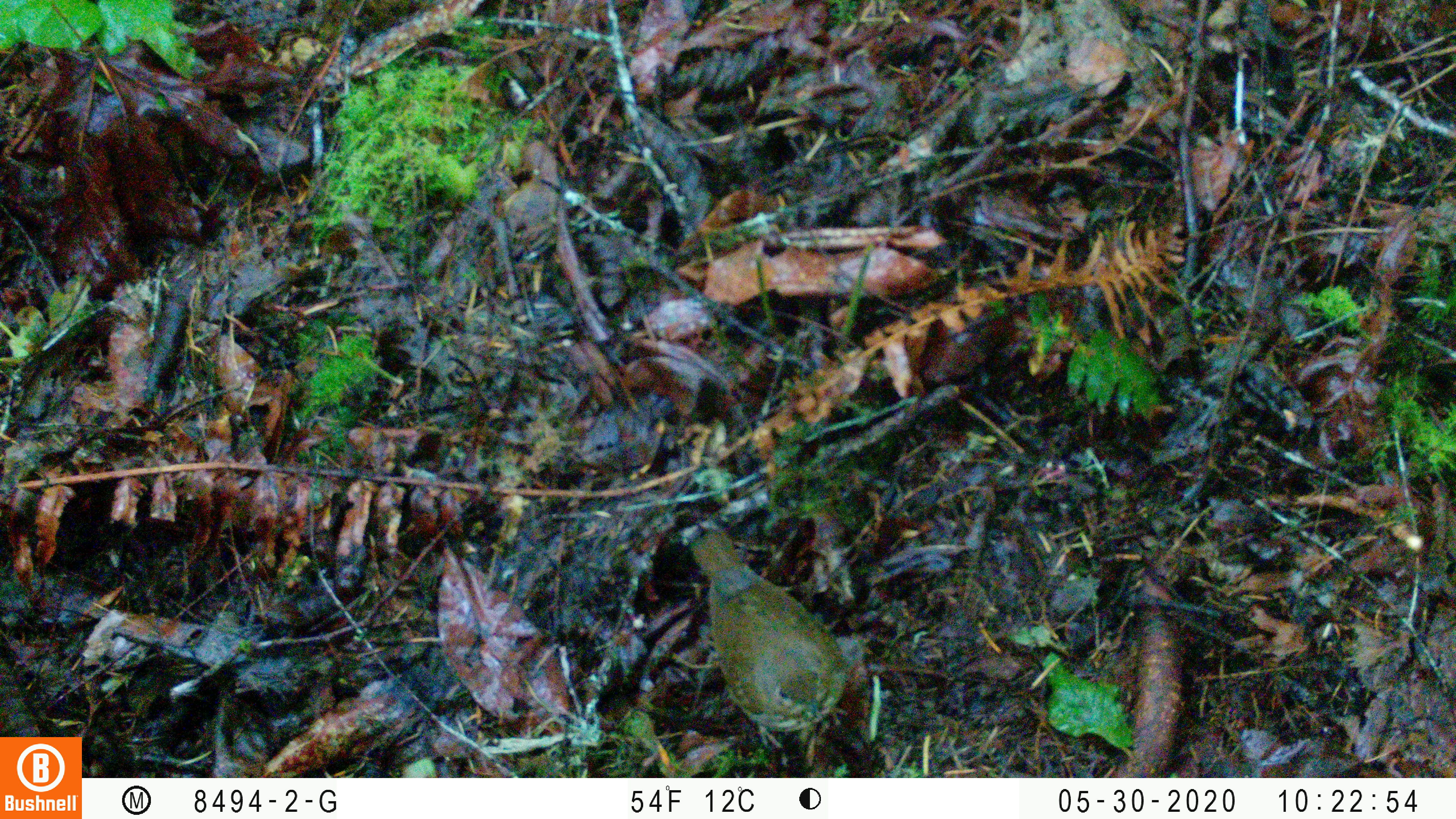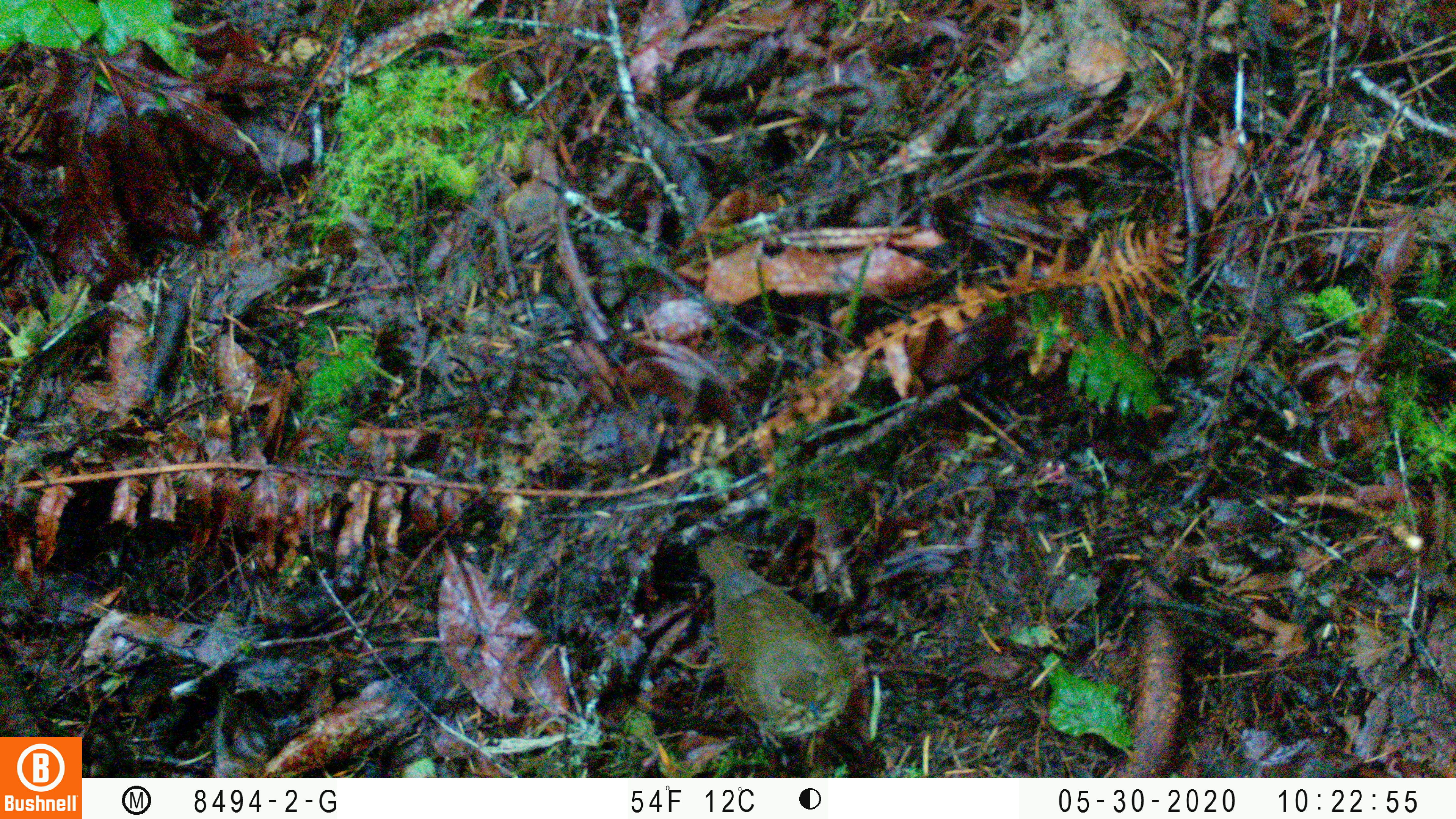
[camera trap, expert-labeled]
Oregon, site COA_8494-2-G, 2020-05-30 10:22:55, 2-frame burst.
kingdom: Animalia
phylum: Chordata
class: Aves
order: Passeriformes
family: Turdidae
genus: Catharus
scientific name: Catharus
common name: brown thrushes and nightingale-thrushes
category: catharus species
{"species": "catharus species (brown thrushes and nightingale-thrushes) (Catharus)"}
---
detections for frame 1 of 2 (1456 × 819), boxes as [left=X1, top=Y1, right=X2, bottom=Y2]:
catharus species: [left=667, top=520, right=849, bottom=752]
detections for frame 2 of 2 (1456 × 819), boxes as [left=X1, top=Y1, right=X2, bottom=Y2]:
catharus species: [left=678, top=528, right=860, bottom=745]